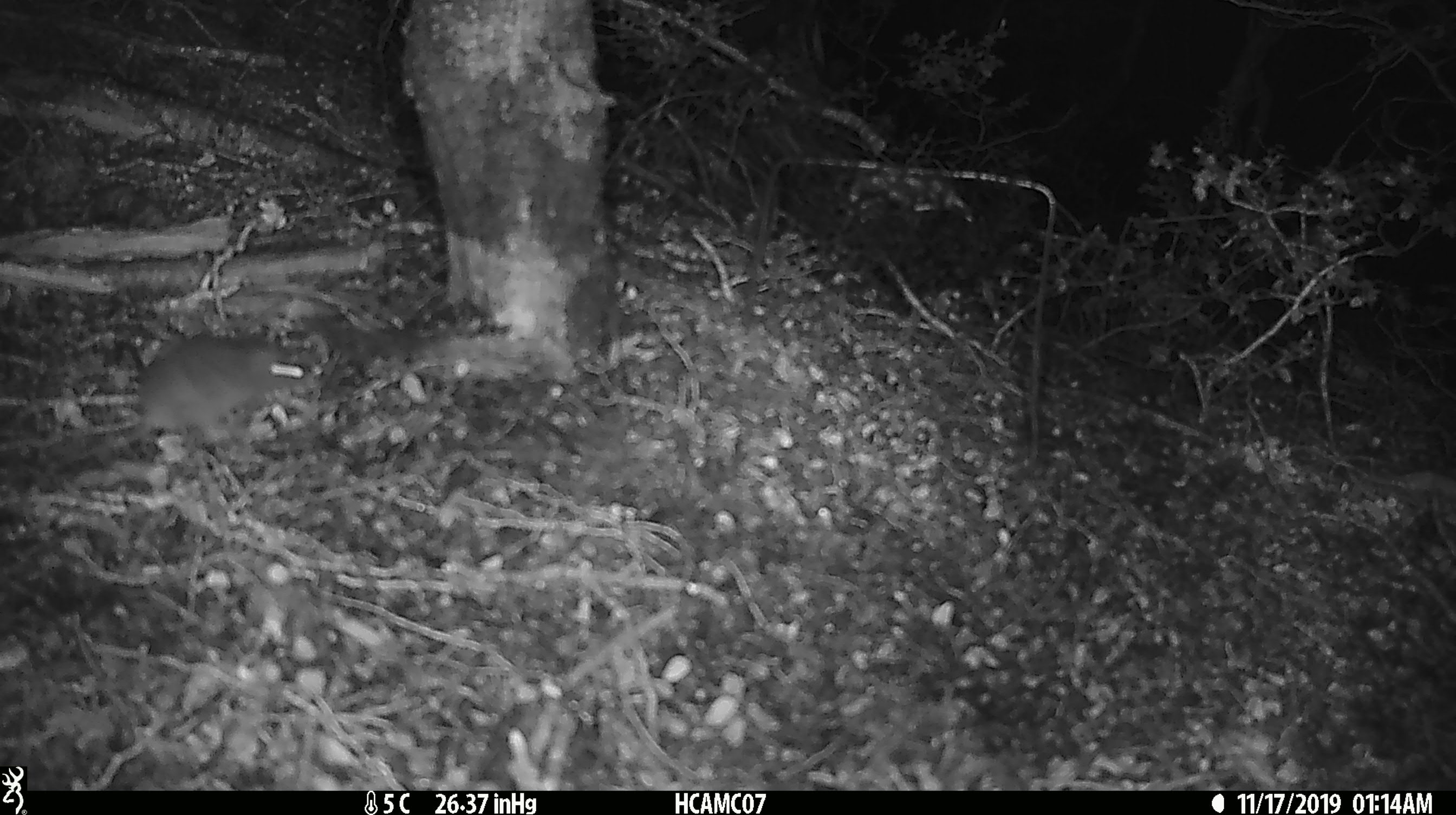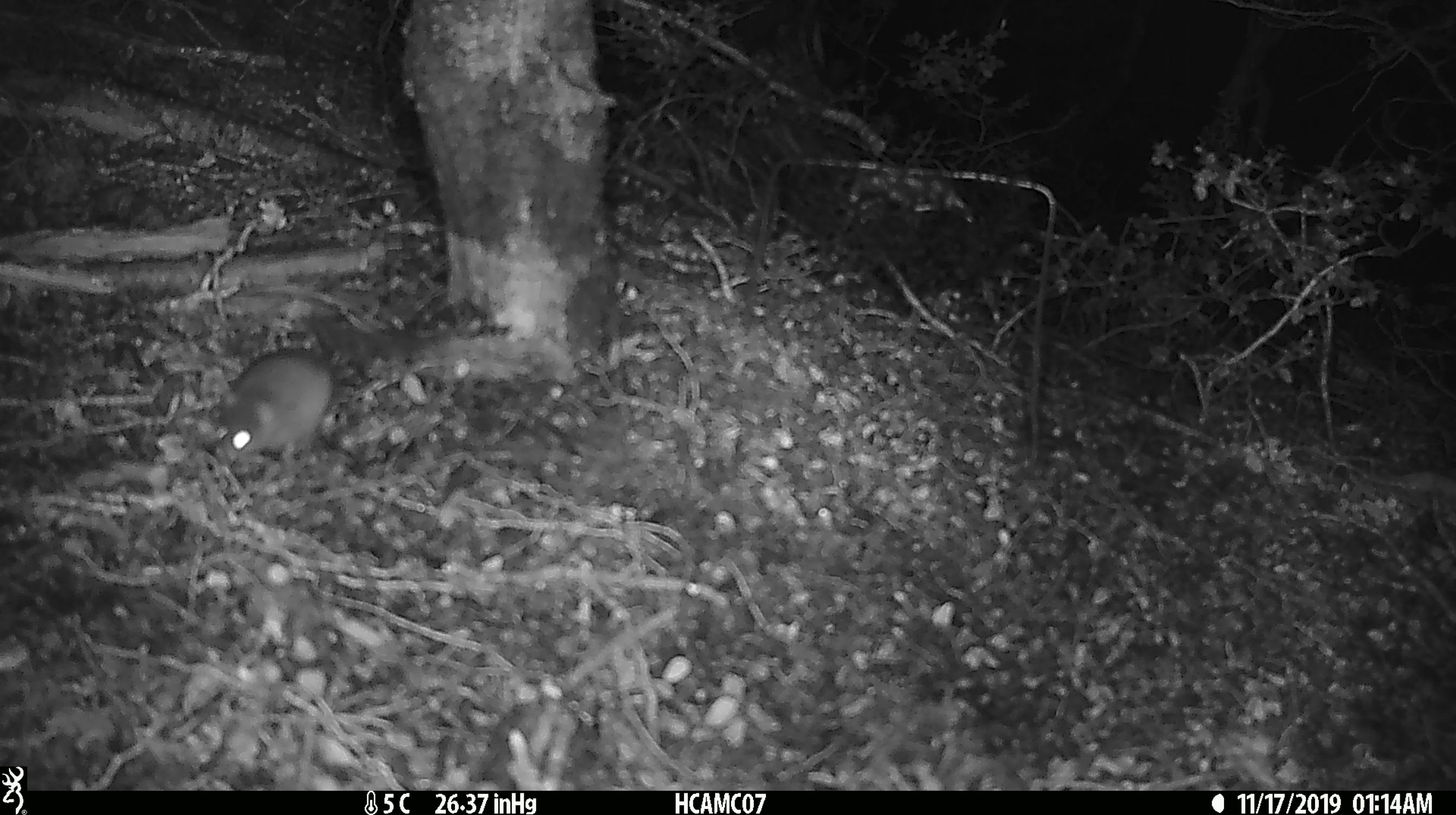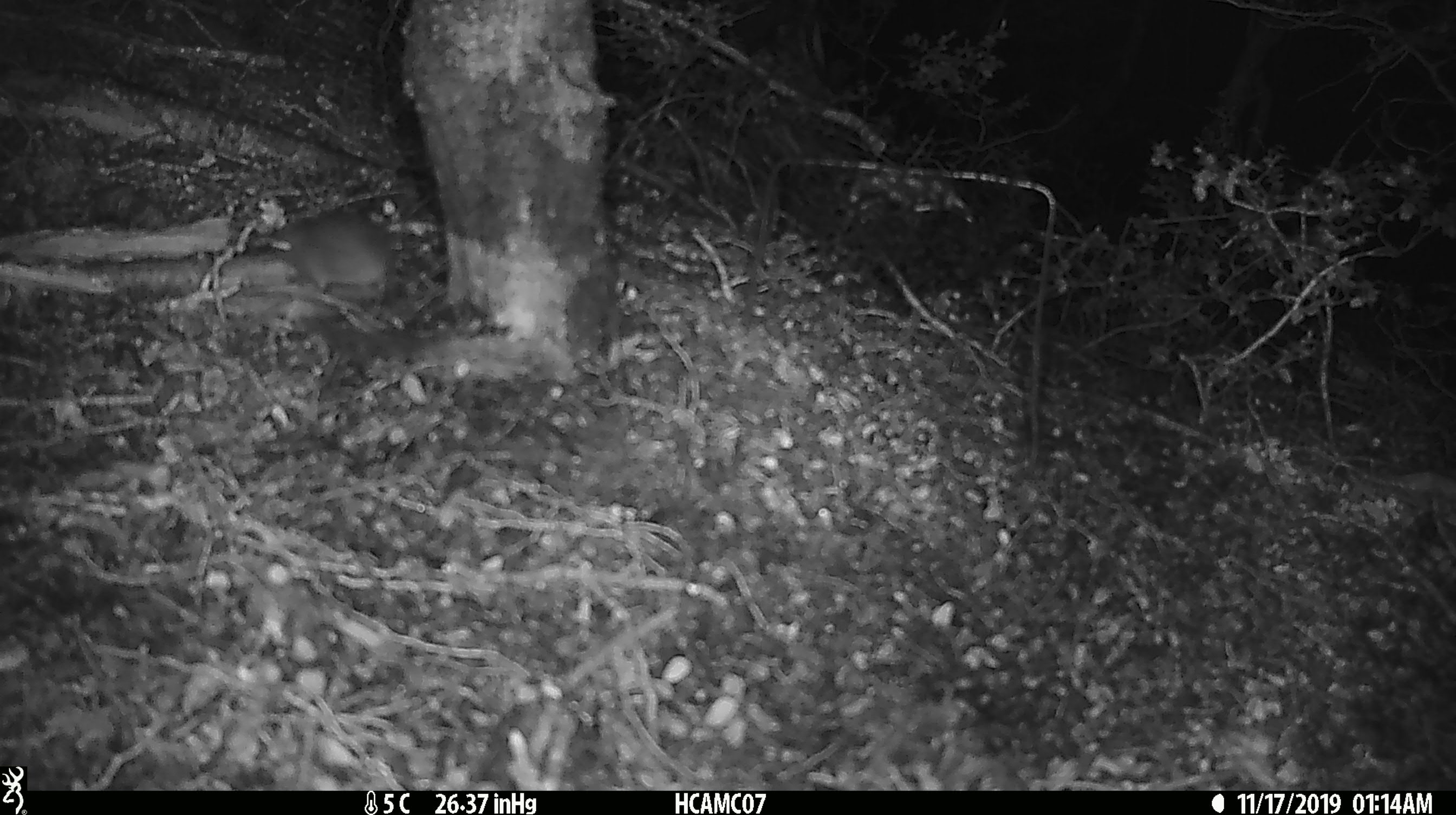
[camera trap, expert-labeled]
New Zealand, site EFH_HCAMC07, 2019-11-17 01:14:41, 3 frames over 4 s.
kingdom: Animalia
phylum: Chordata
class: Mammalia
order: Rodentia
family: Muridae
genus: Mus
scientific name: Mus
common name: mouse